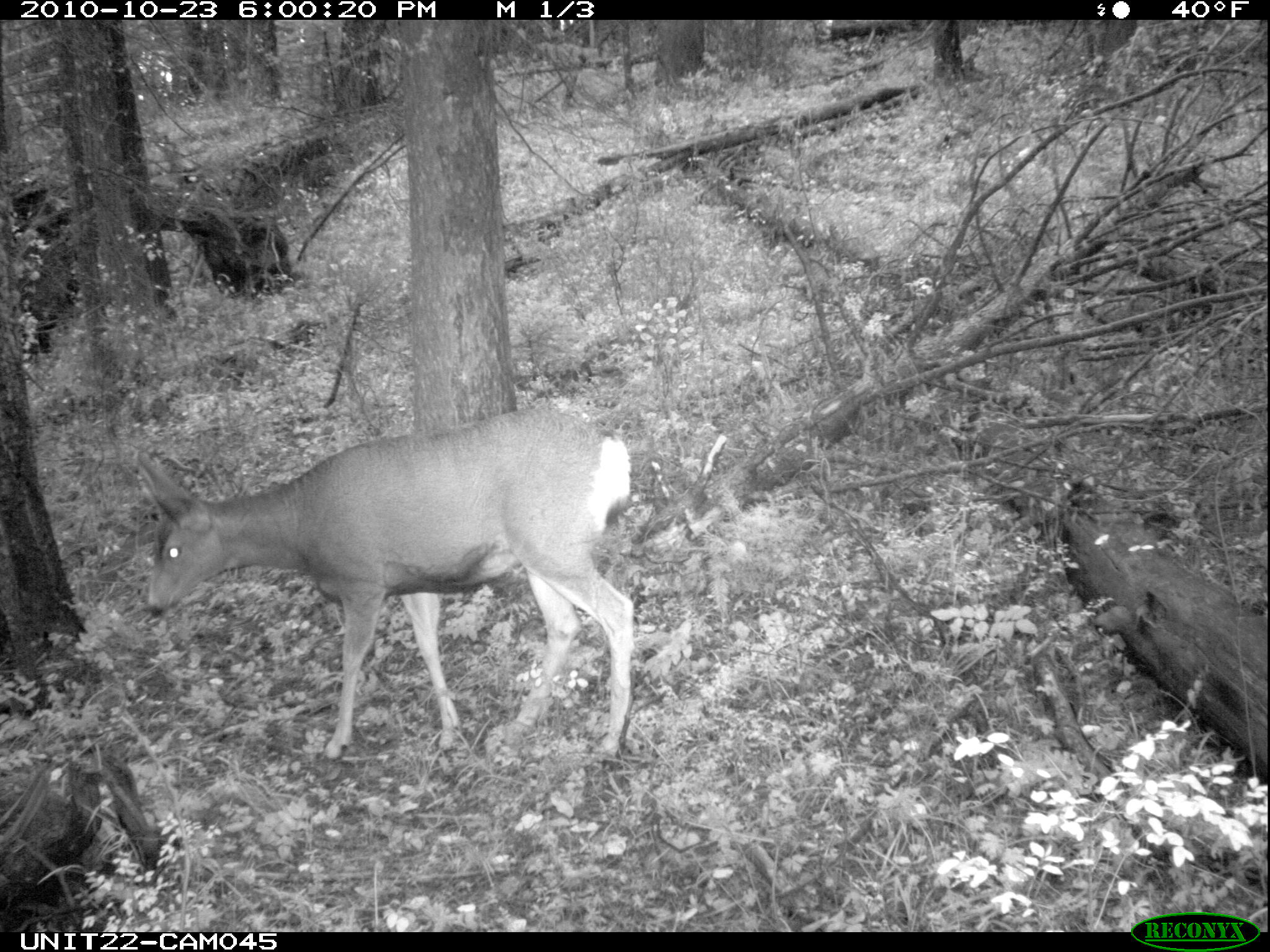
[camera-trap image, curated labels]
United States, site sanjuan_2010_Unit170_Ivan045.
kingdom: Animalia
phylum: Chordata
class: Mammalia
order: Artiodactyla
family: Cervidae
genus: Odocoileus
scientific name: Odocoileus hemionus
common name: mule deer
Odocoileus hemionus (mule deer).